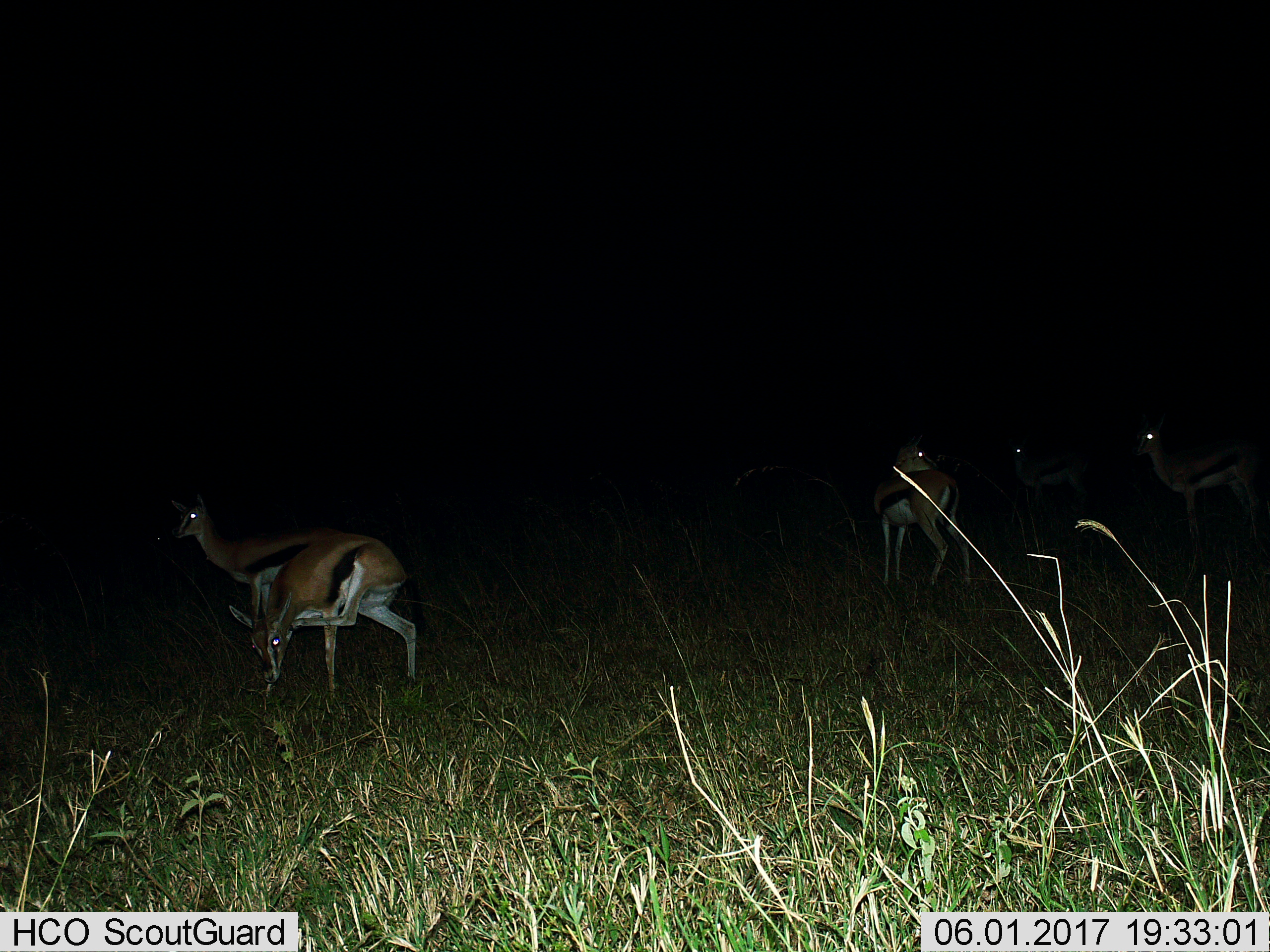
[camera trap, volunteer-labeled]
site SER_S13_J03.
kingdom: Animalia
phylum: Chordata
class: Mammalia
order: Artiodactyla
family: Bovidae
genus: Eudorcas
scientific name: Eudorcas thomsonii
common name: thomson's gazelle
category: gazellethomsons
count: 5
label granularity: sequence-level